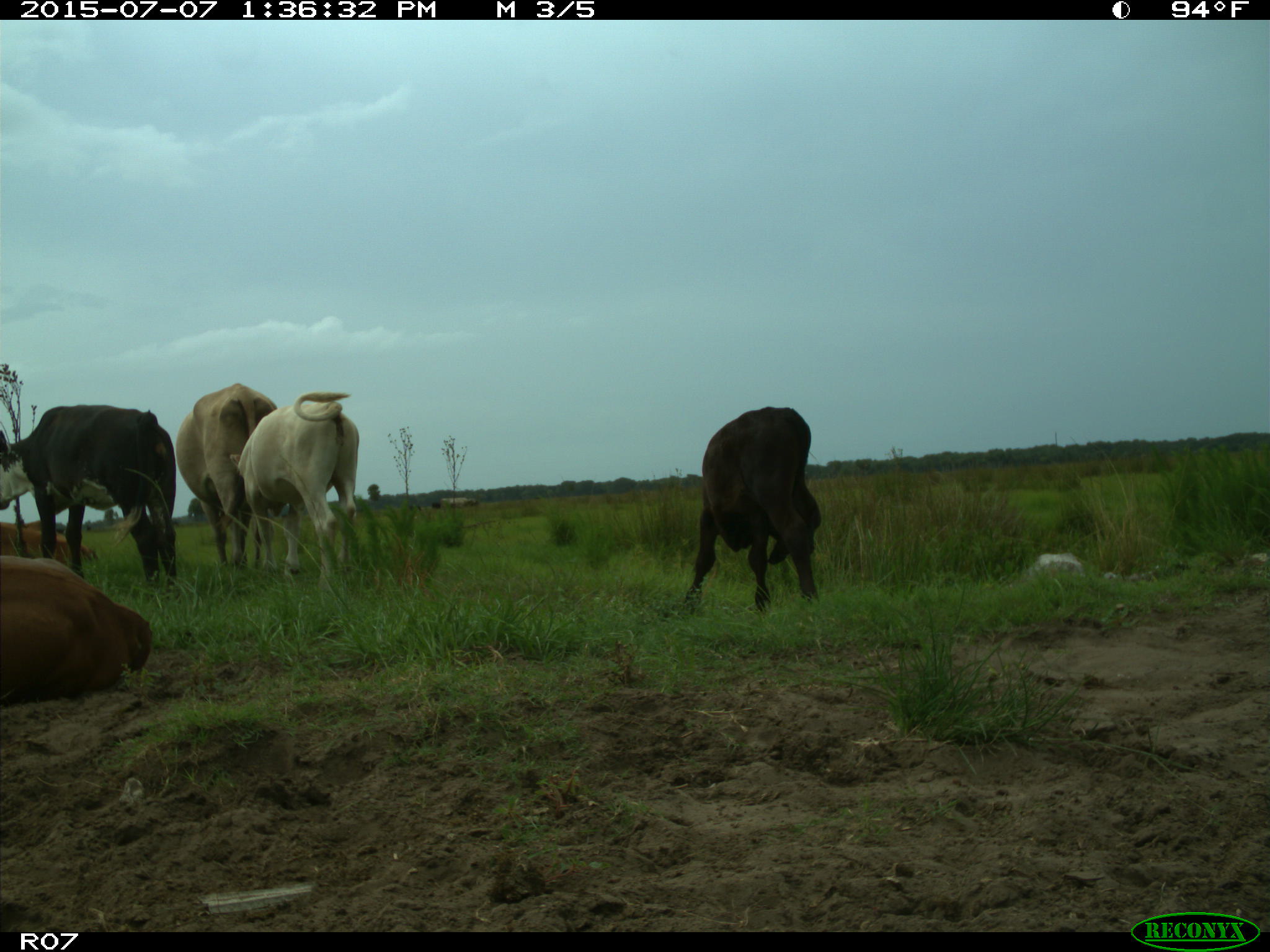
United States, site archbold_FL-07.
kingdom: Animalia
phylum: Chordata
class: Mammalia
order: Artiodactyla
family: Bovidae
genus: Bos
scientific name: Bos taurus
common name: domestic cow